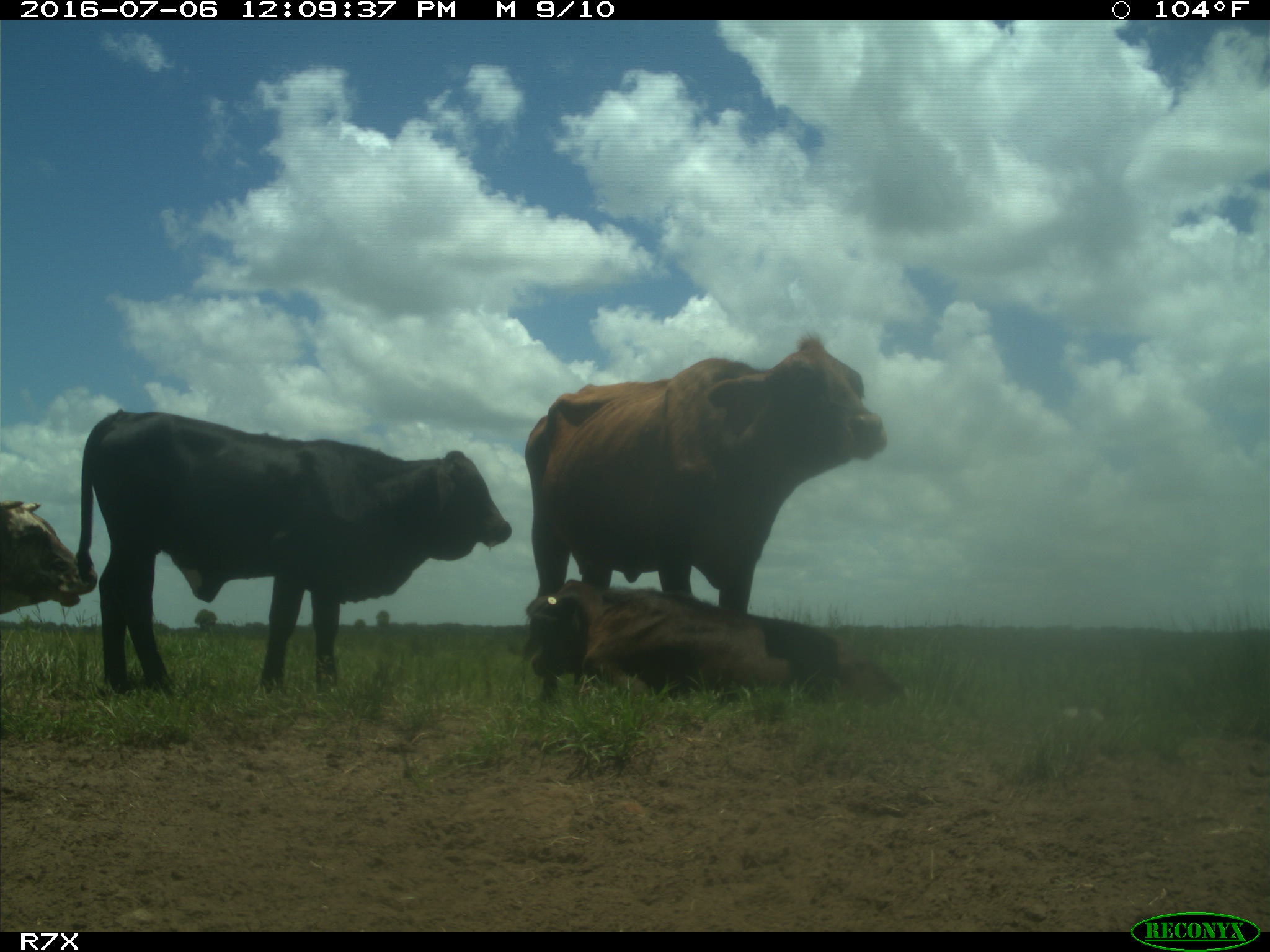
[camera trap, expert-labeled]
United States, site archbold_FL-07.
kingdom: Animalia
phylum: Chordata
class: Mammalia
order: Artiodactyla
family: Bovidae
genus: Bos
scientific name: Bos taurus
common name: domestic cow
Bos taurus (domestic cow).